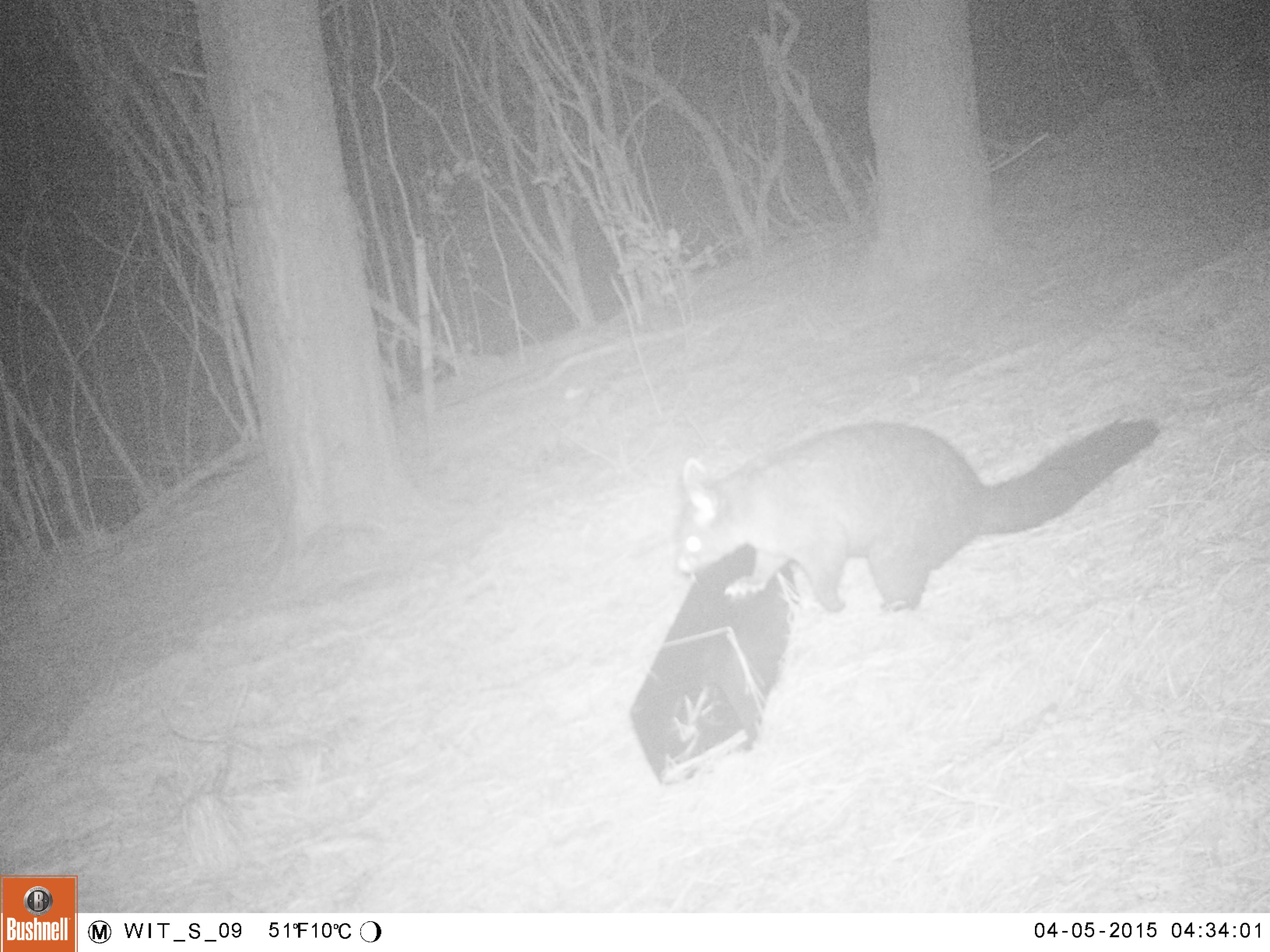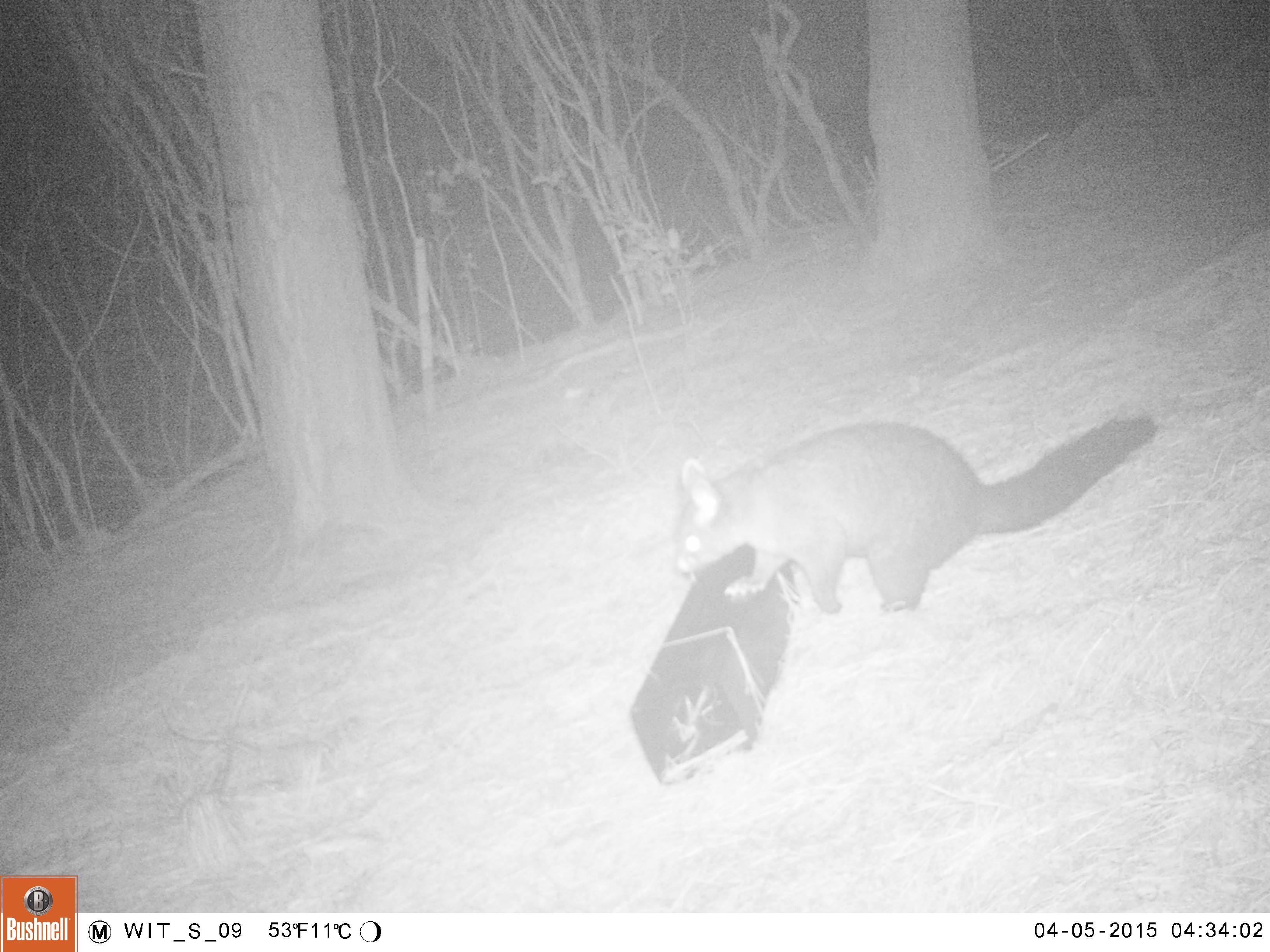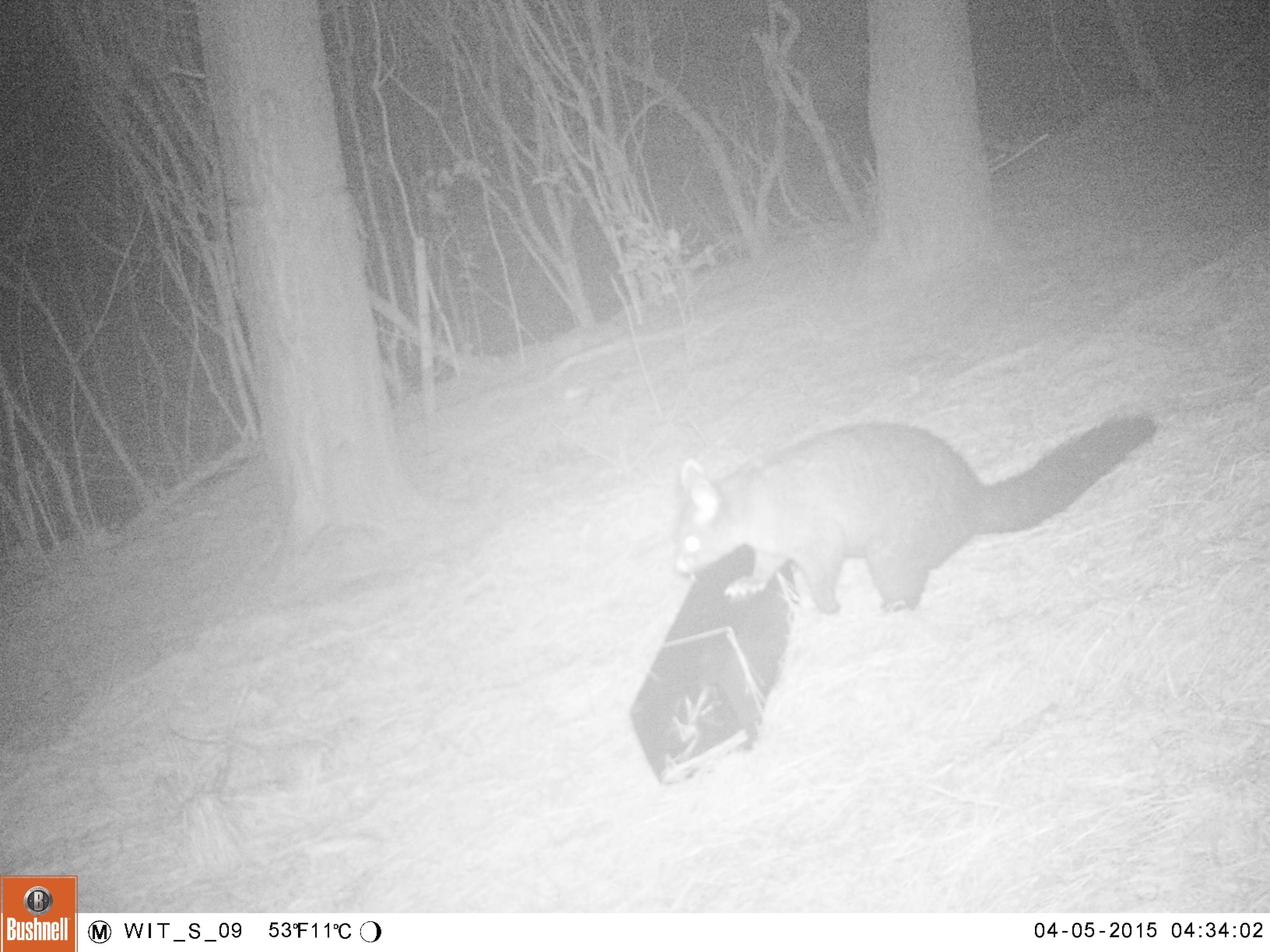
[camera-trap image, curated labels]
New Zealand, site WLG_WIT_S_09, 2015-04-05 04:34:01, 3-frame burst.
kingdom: Animalia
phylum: Chordata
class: Mammalia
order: Diprotodontia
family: Phalangeridae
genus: Trichosurus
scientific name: Trichosurus vulpecula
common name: common brushtail possum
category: possum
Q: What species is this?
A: Possum (common brushtail possum) (Trichosurus vulpecula).